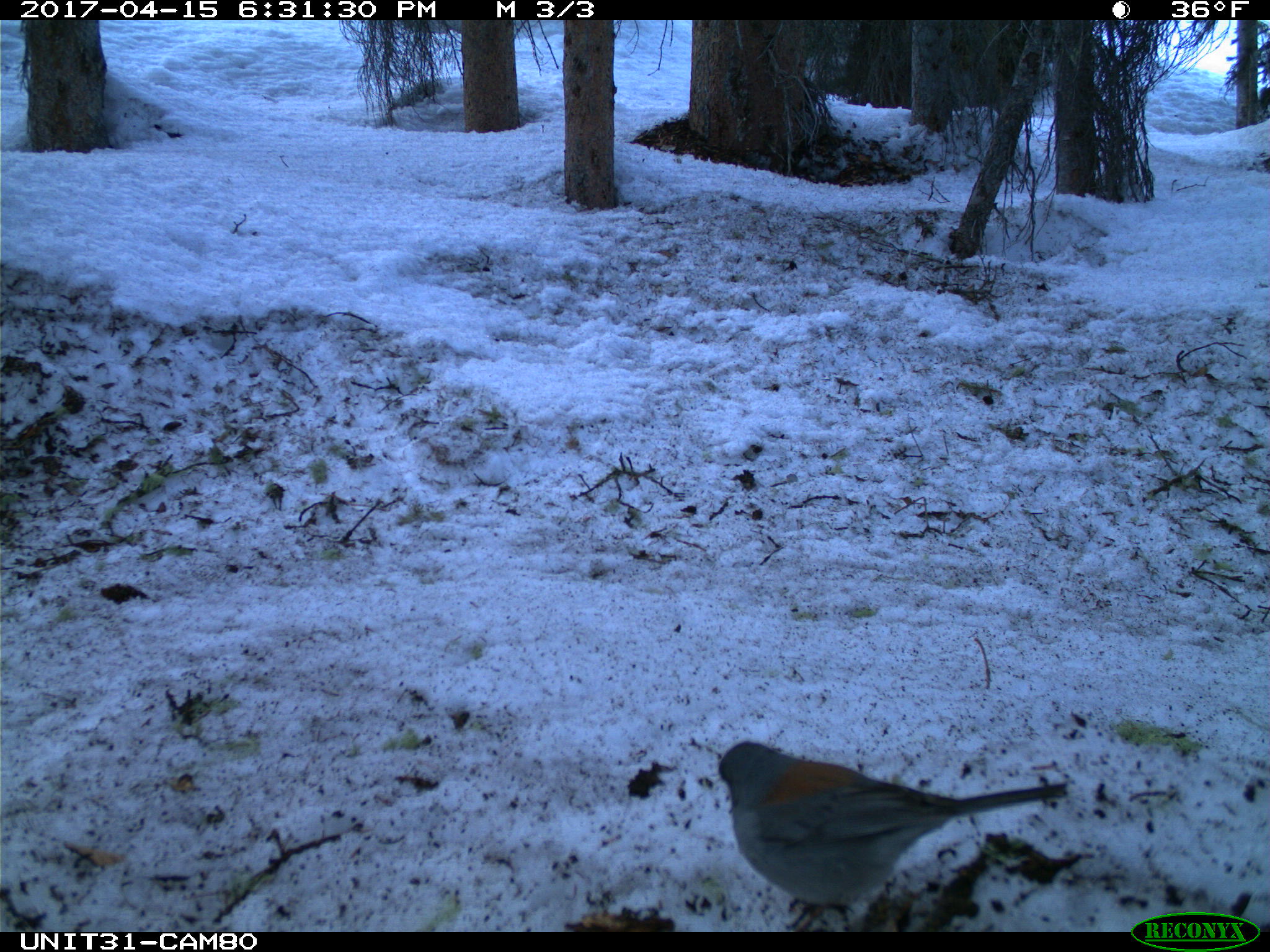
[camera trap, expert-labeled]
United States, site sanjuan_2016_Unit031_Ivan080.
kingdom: Animalia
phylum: Chordata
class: Aves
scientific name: Aves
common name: birds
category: unidentified bird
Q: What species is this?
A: Unidentified bird (birds) (Aves).